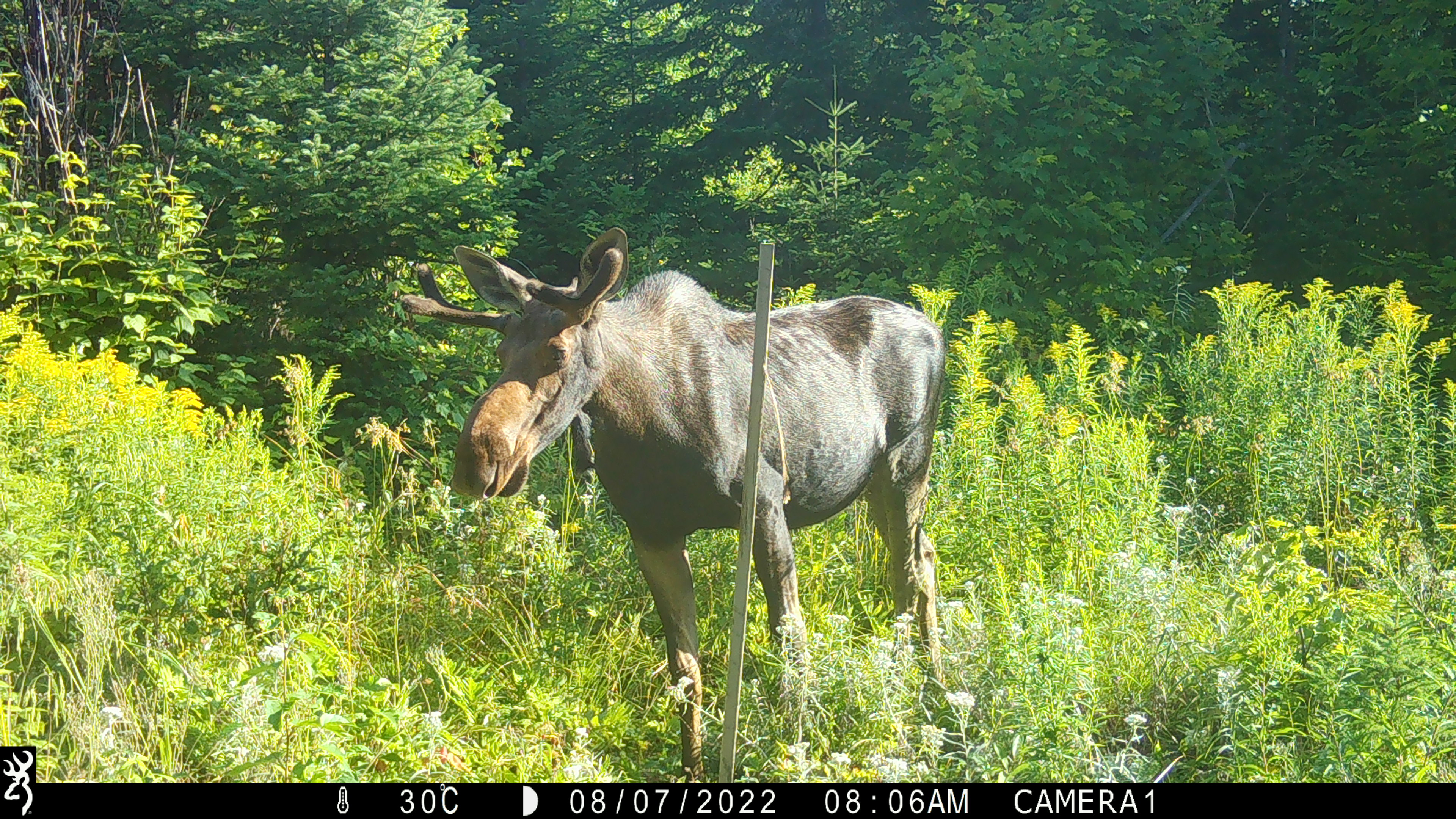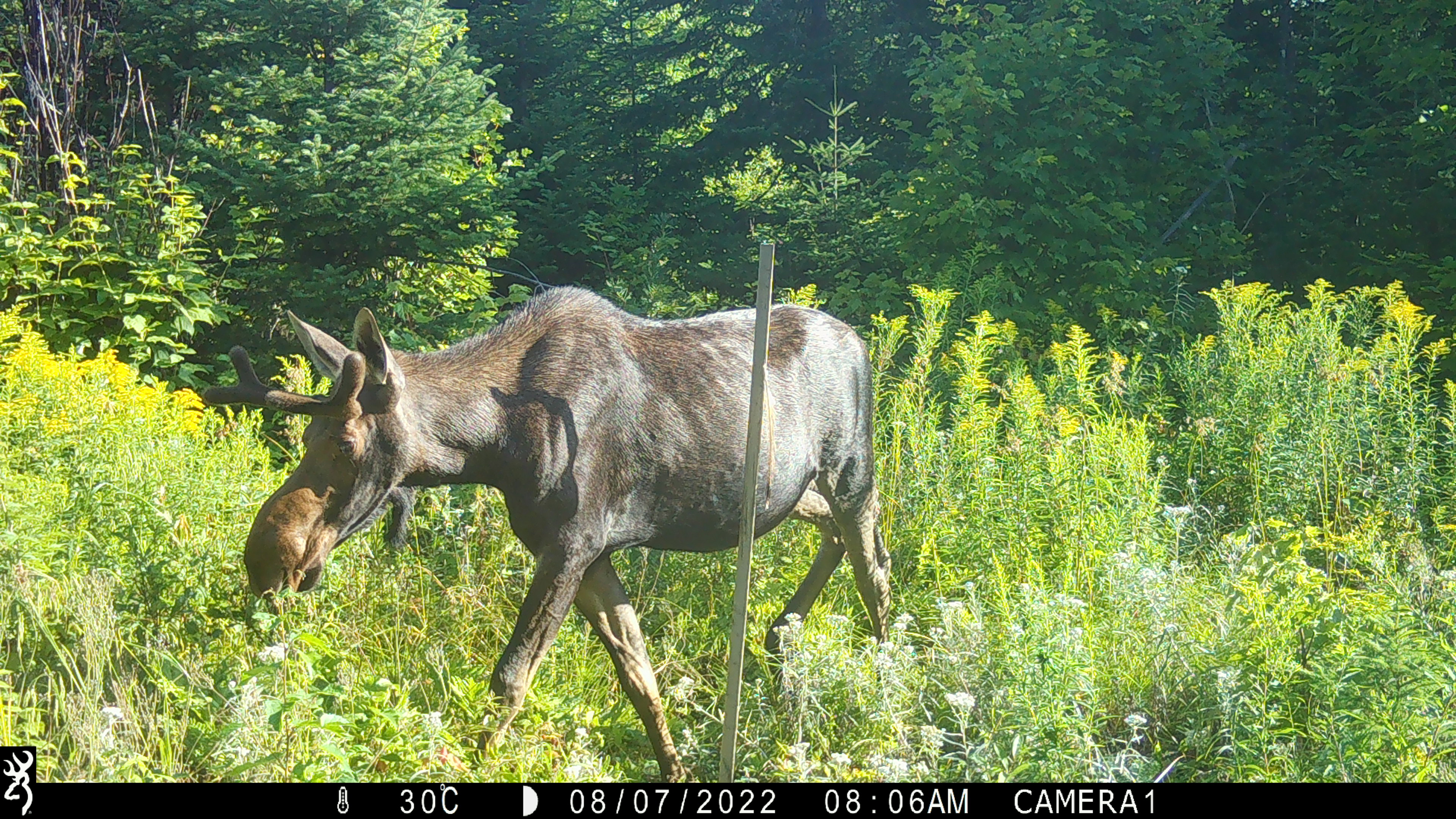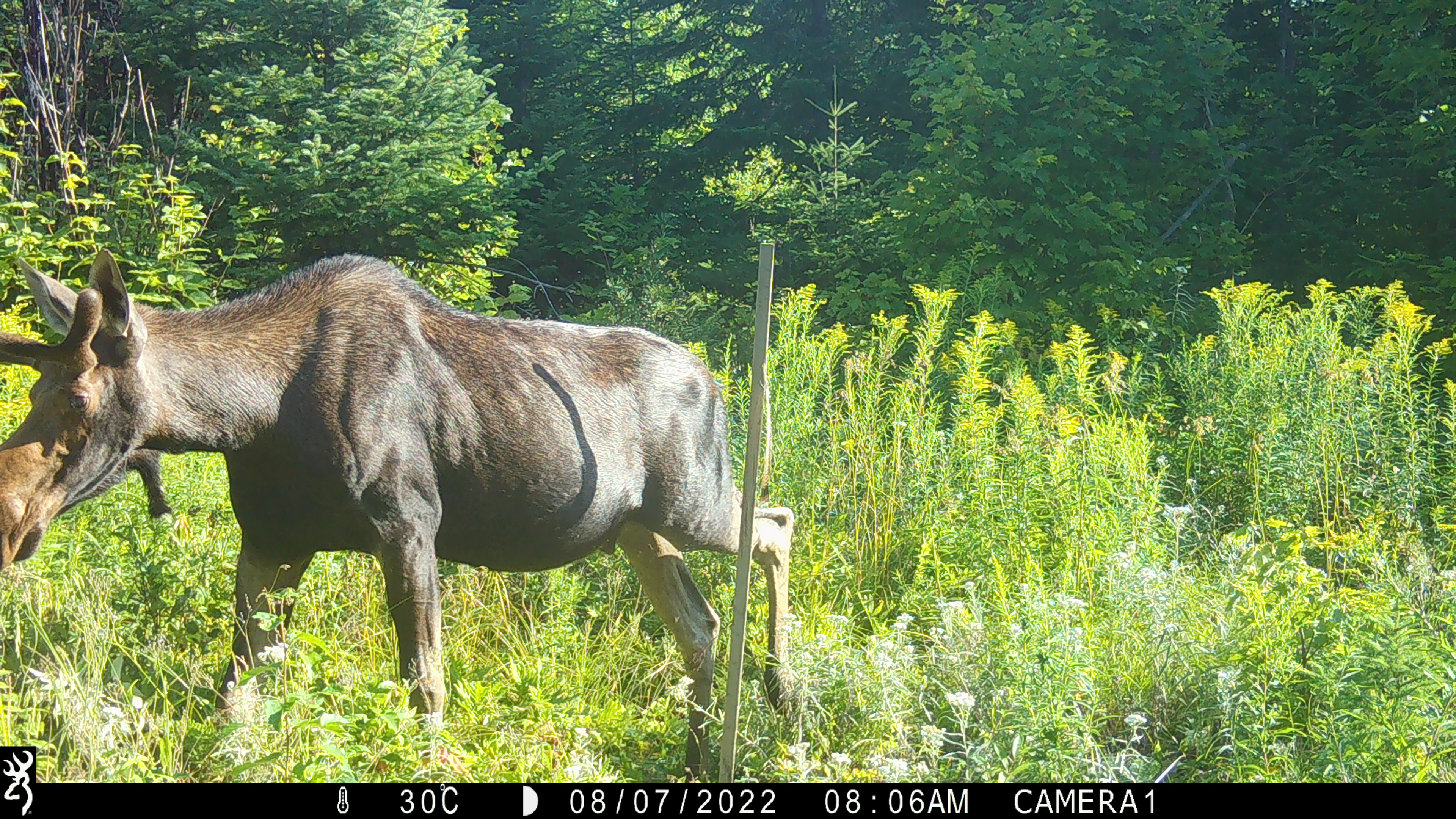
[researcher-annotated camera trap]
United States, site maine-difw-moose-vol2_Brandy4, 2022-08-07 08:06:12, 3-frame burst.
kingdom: Animalia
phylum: Chordata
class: Mammalia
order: Artiodactyla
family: Cervidae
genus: Alces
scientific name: Alces alces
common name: moose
Moose (Alces alces).